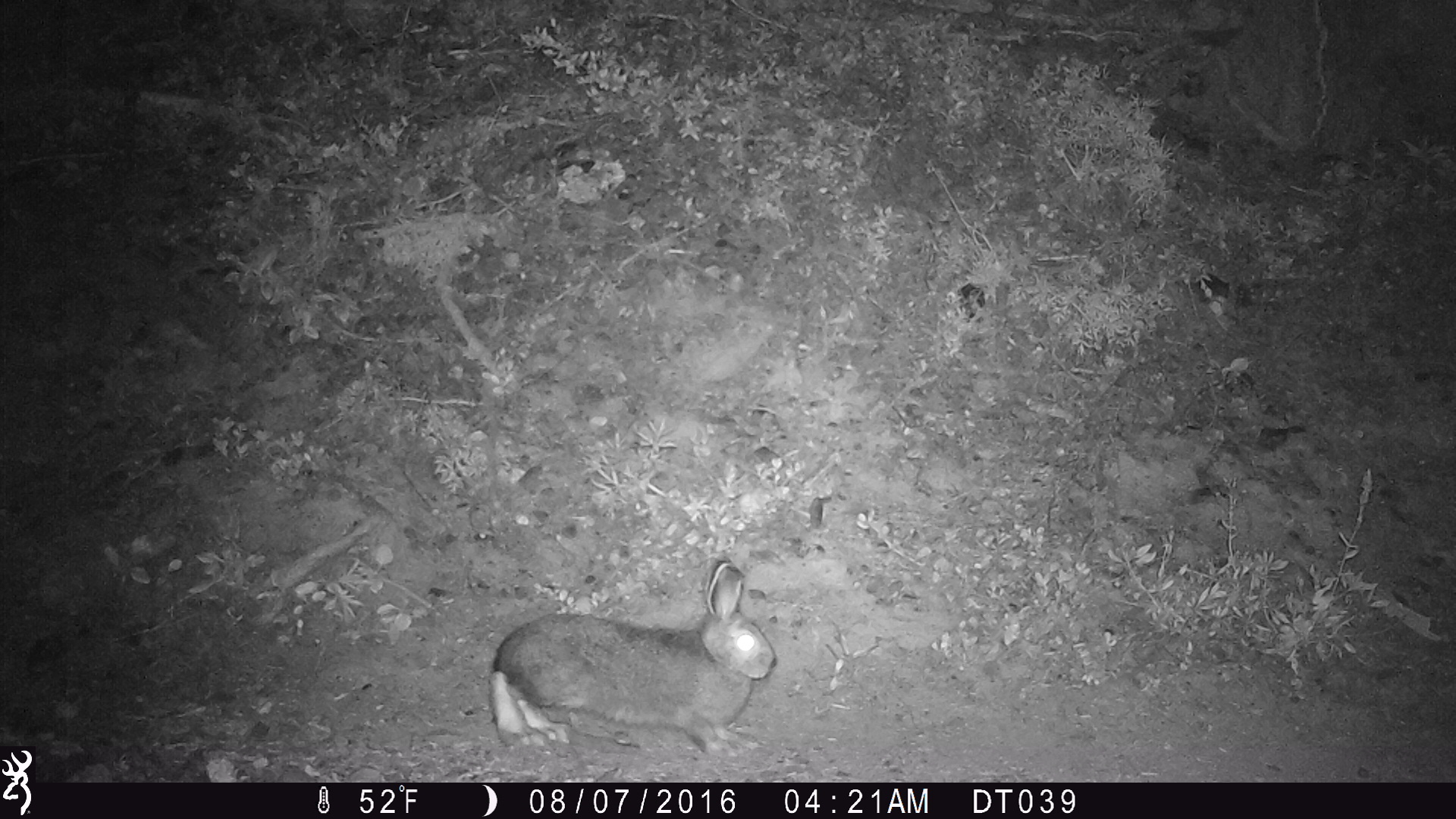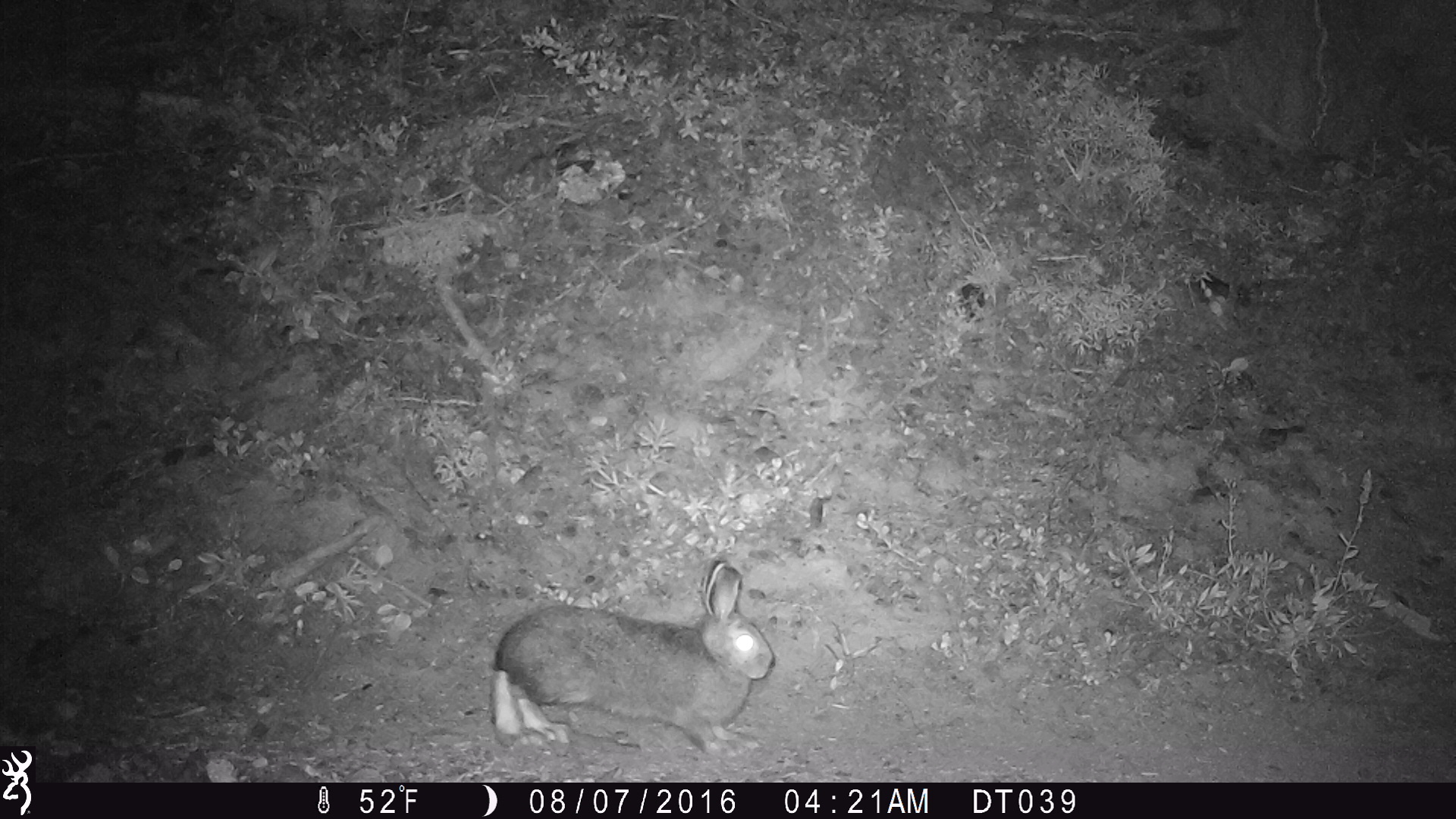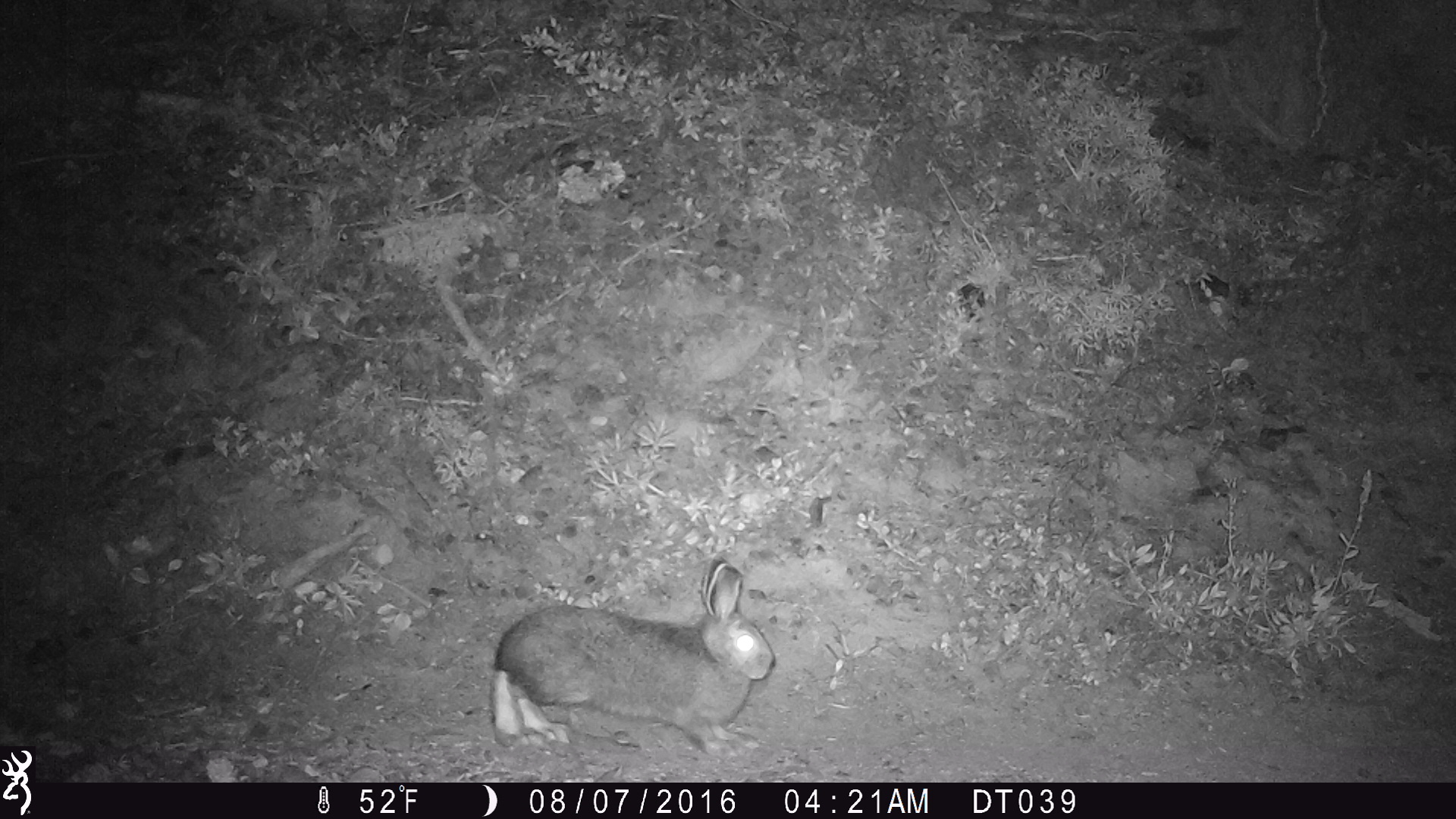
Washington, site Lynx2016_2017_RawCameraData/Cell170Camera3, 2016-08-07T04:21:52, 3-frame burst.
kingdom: Animalia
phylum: Chordata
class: Mammalia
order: Lagomorpha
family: Leporidae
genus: Lepus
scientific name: Lepus americanus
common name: snowshoe hare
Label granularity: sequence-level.